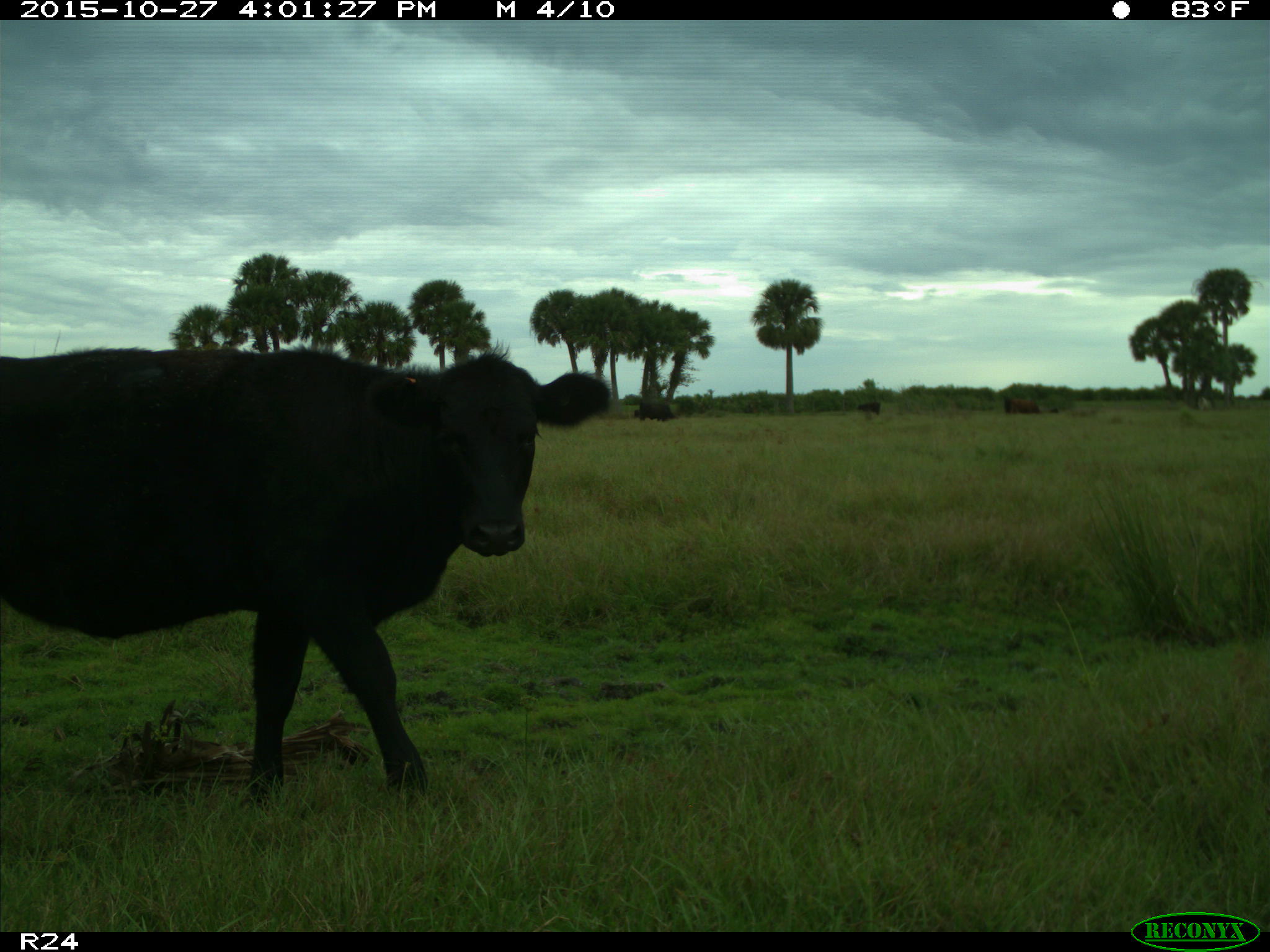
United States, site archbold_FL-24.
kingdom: Animalia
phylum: Chordata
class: Mammalia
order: Artiodactyla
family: Bovidae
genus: Bos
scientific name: Bos taurus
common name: domestic cow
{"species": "Bos taurus (domestic cow)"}